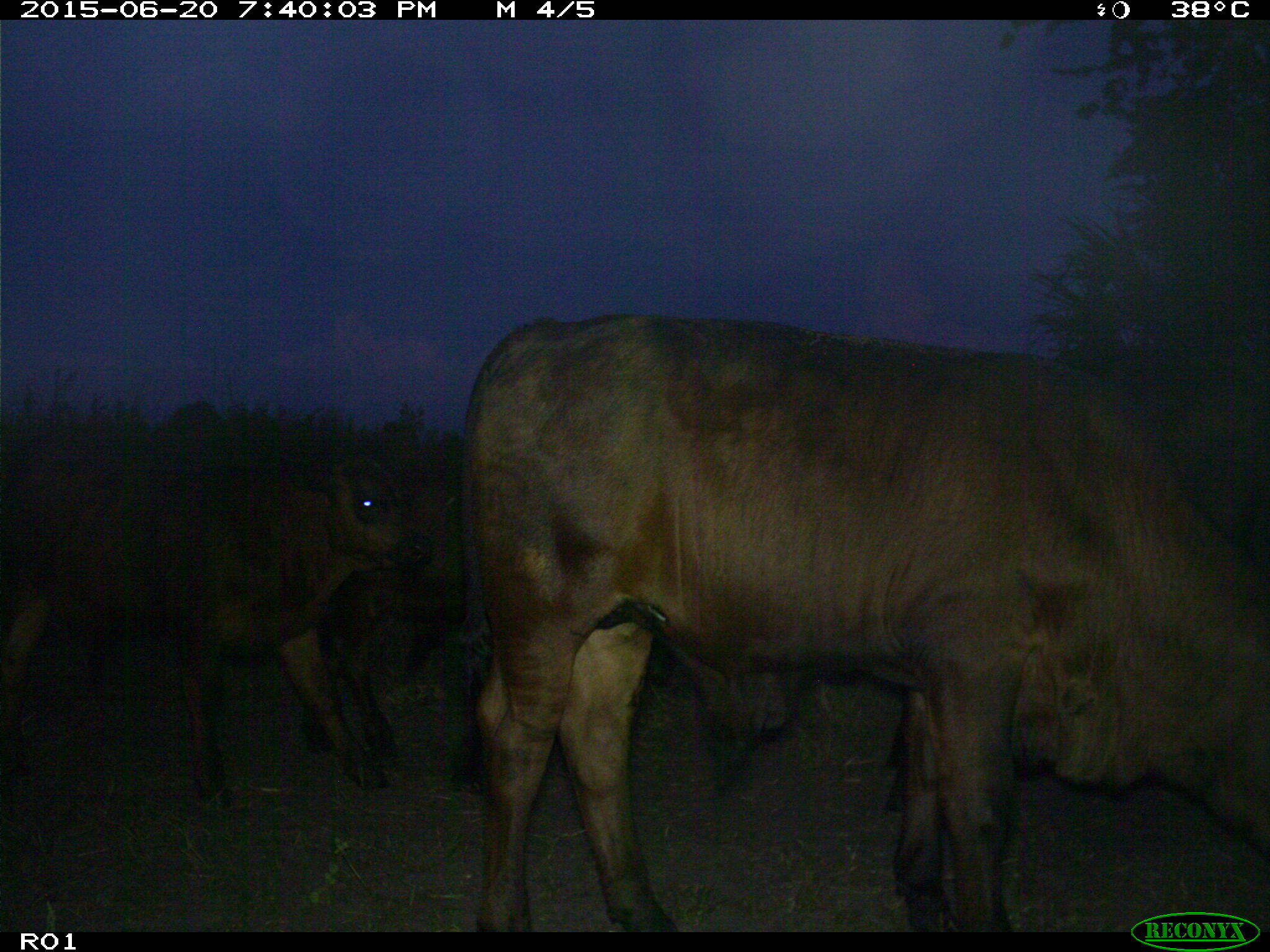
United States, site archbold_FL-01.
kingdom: Animalia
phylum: Chordata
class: Mammalia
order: Artiodactyla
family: Bovidae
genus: Bos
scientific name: Bos taurus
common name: domestic cow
Bos taurus (domestic cow).